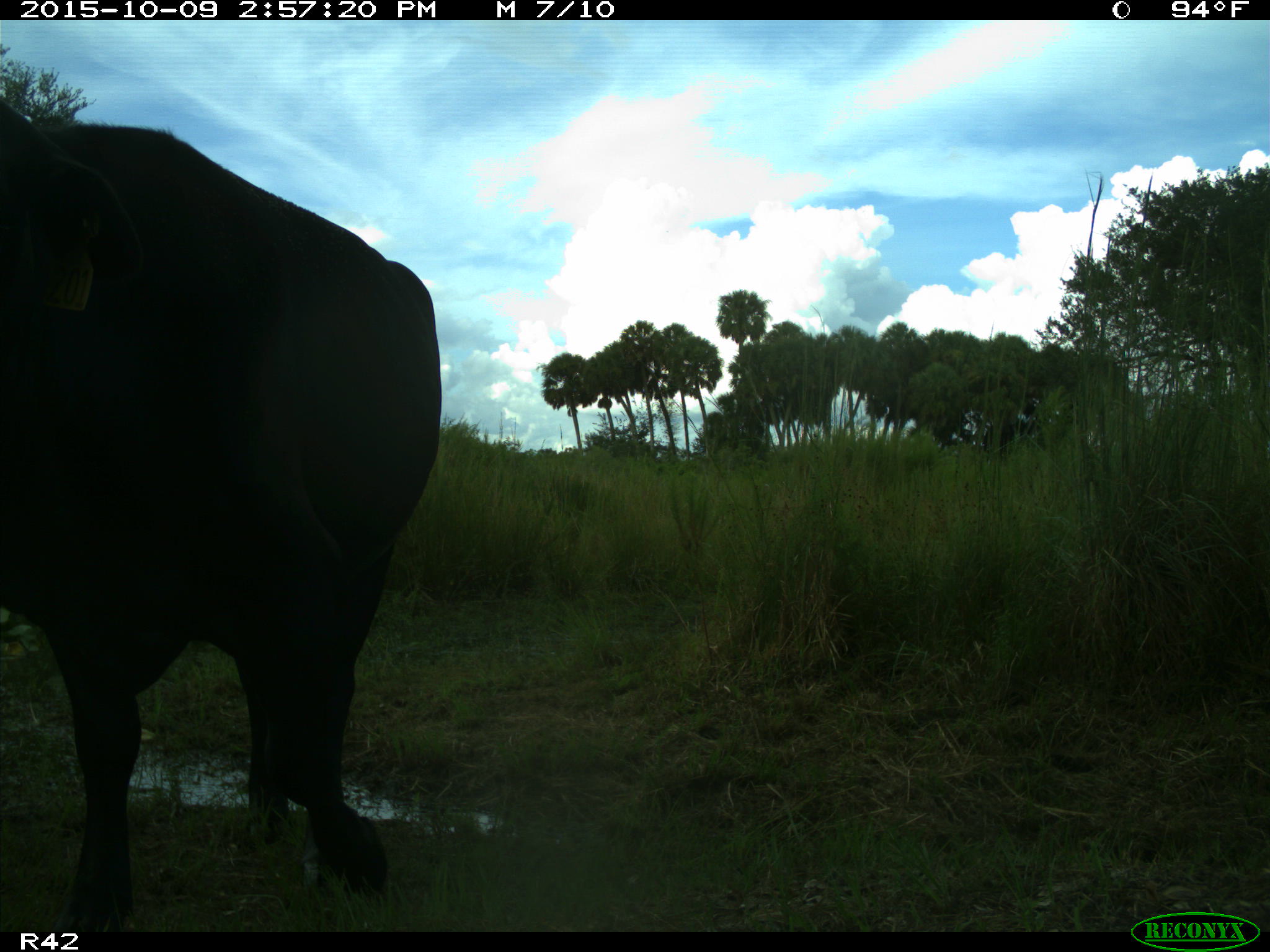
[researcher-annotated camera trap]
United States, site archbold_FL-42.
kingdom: Animalia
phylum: Chordata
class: Mammalia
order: Artiodactyla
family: Bovidae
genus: Bos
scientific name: Bos taurus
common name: domestic cow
Bos taurus (domestic cow).